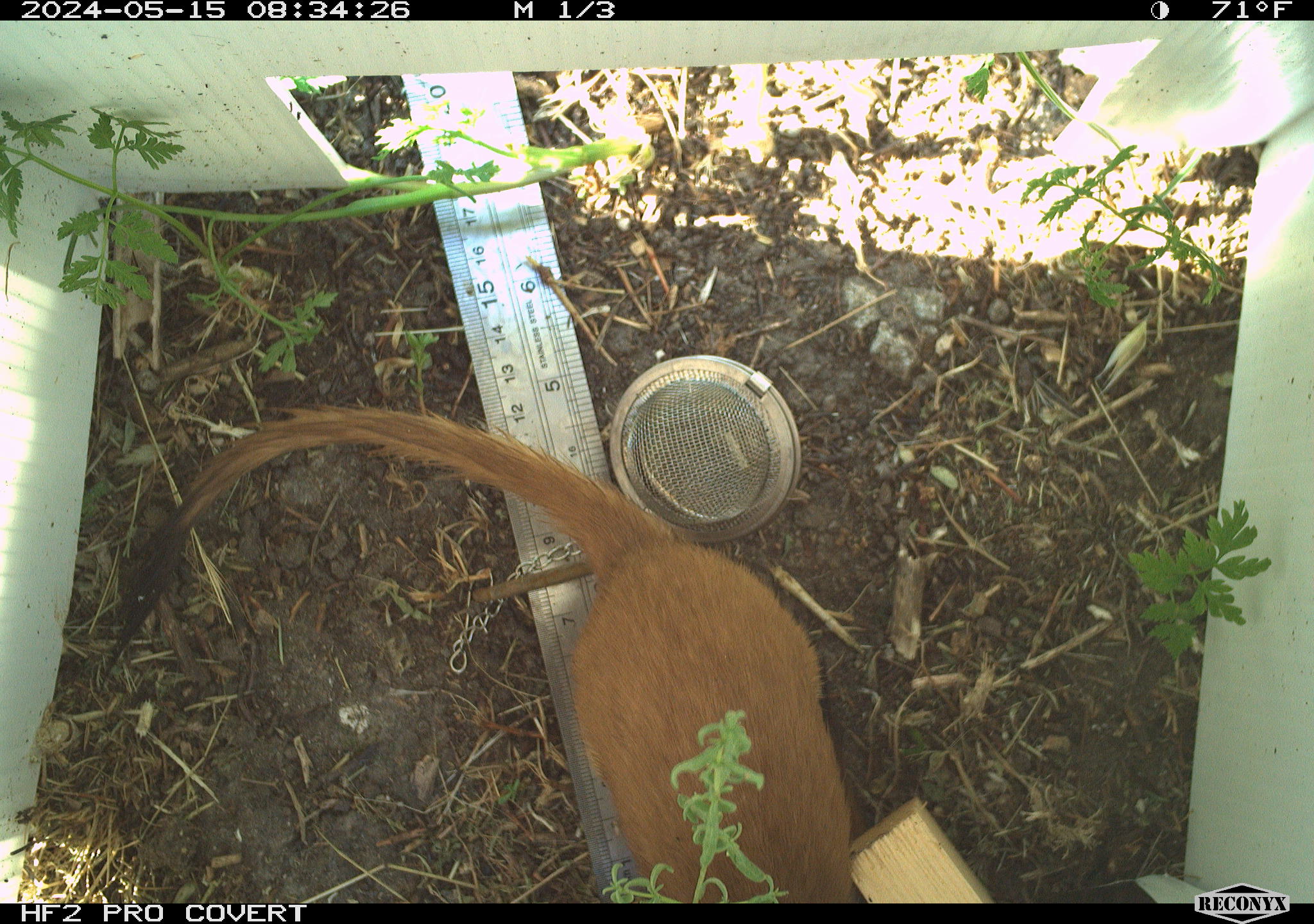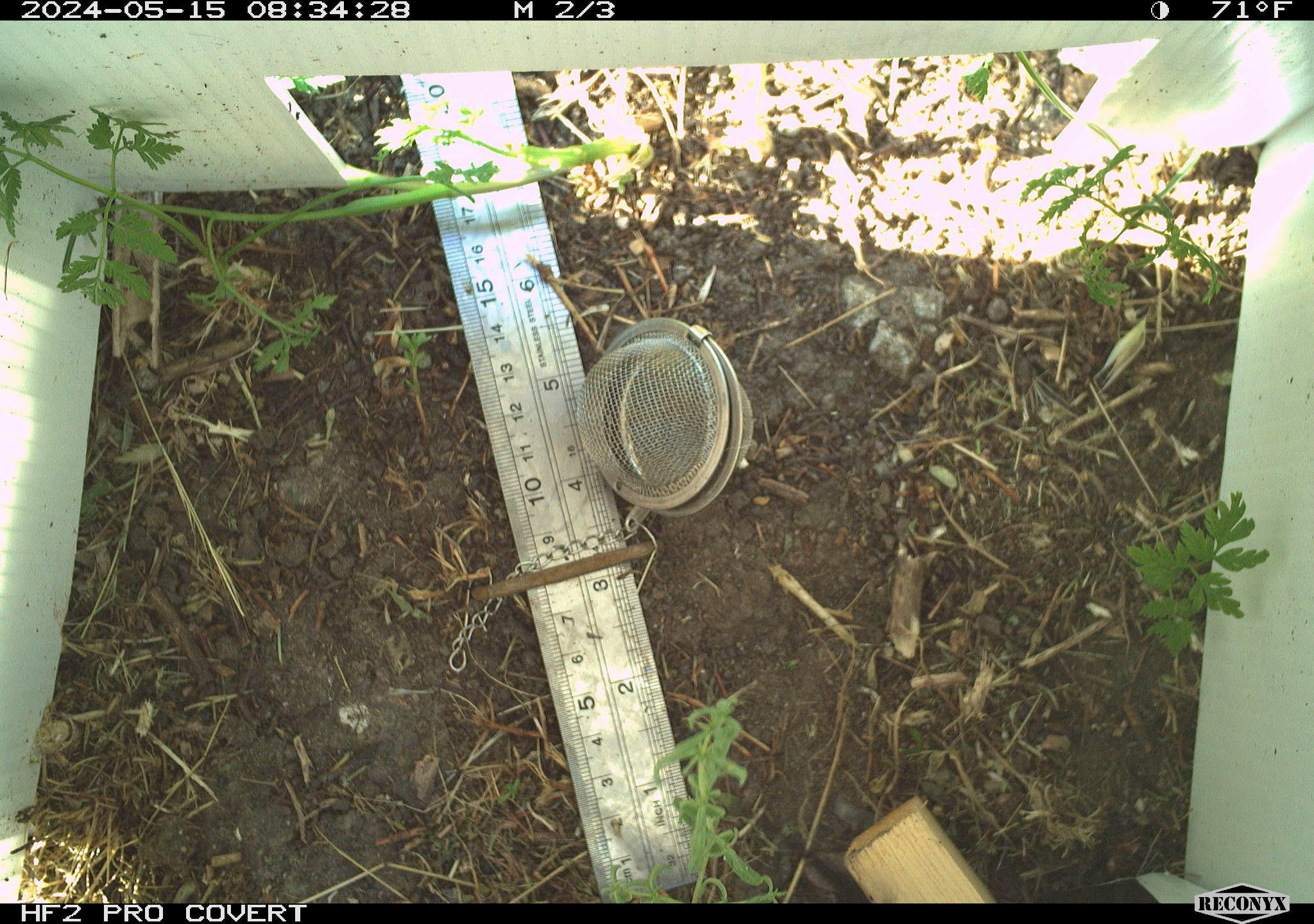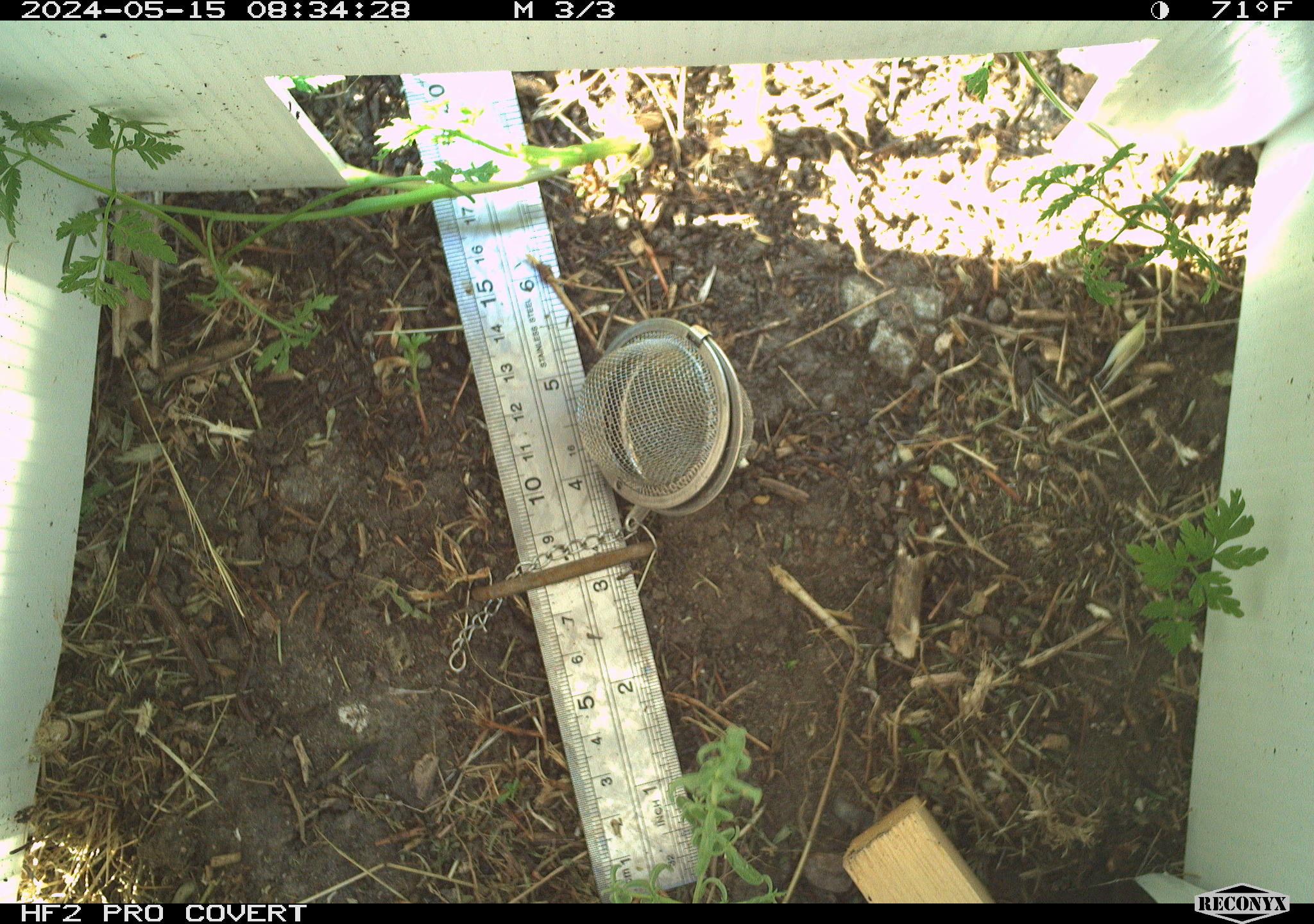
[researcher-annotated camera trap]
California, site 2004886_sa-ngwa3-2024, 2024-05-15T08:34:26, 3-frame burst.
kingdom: Animalia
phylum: Chordata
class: Mammalia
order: Carnivora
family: Mustelidae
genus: Neogale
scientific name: Neogale frenata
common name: long-tailed weasel